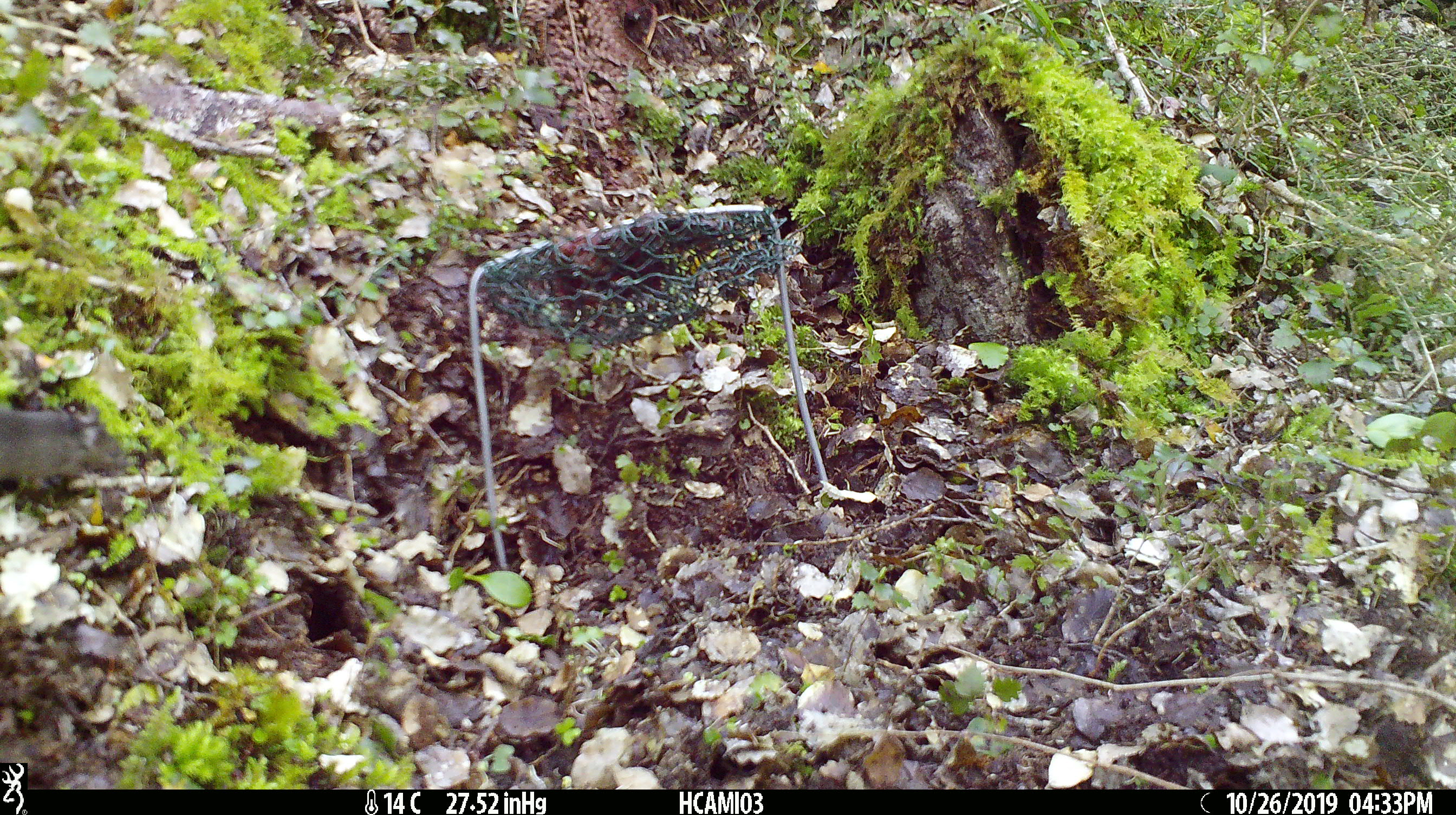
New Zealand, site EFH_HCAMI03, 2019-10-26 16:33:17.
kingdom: Animalia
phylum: Chordata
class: Mammalia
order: Rodentia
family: Muridae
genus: Mus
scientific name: Mus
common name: mouse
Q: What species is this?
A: Mouse (Mus).